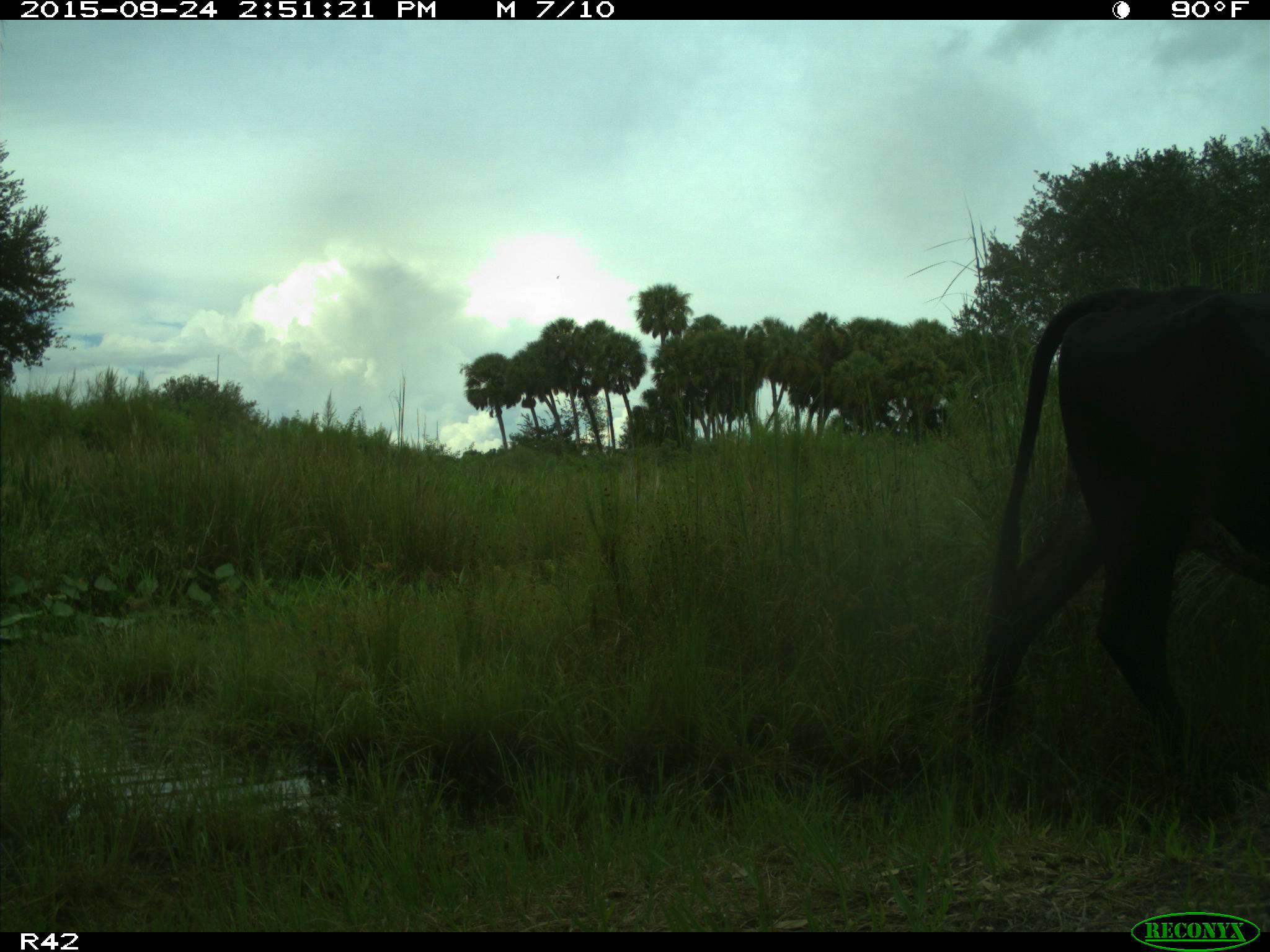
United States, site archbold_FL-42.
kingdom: Animalia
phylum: Chordata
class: Mammalia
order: Artiodactyla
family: Bovidae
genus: Bos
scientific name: Bos taurus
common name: domestic cow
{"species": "Bos taurus (domestic cow)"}